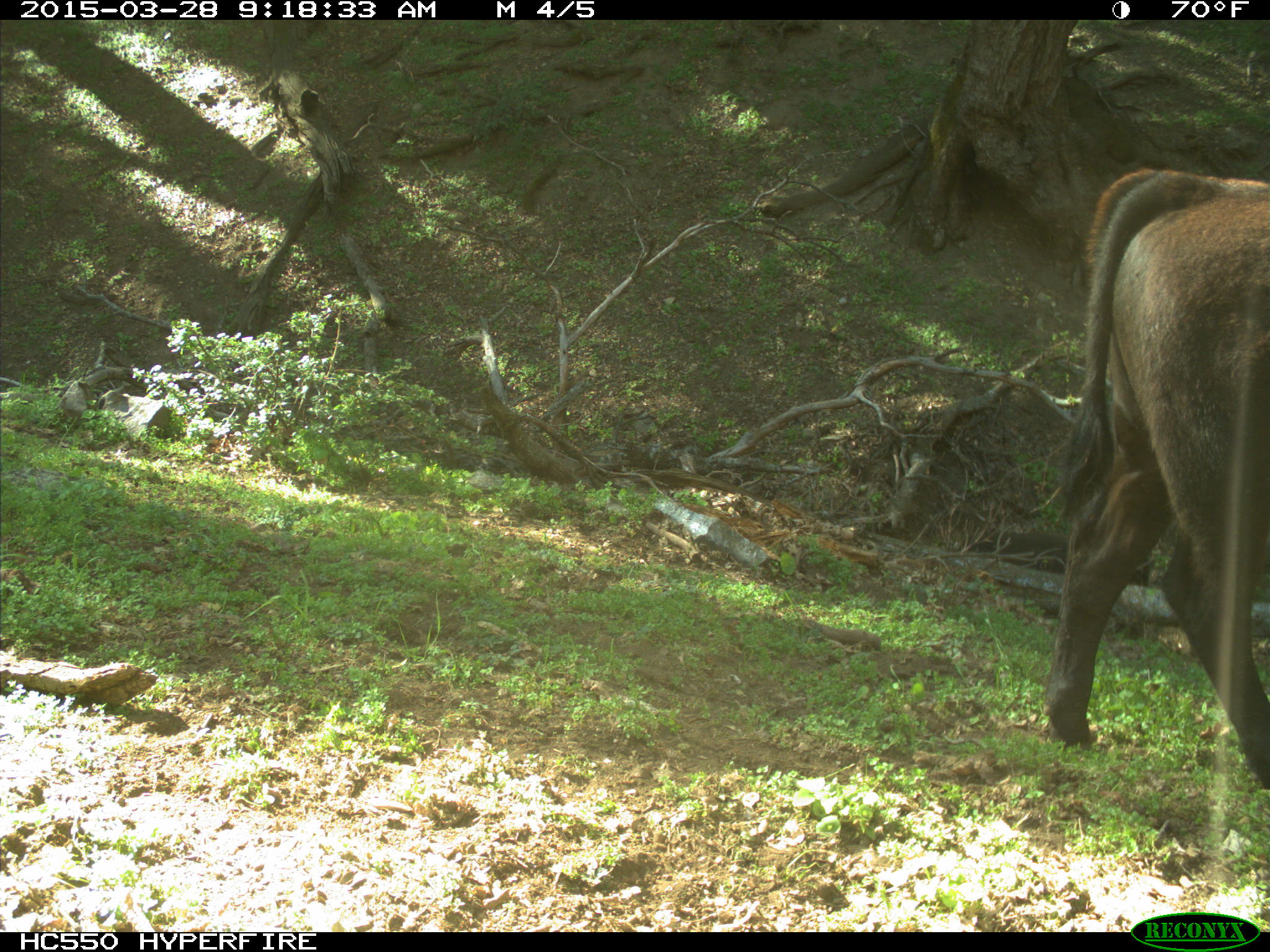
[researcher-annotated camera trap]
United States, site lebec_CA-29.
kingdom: Animalia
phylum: Chordata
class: Mammalia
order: Artiodactyla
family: Bovidae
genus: Bos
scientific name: Bos taurus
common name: domestic cow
Bos taurus (domestic cow).